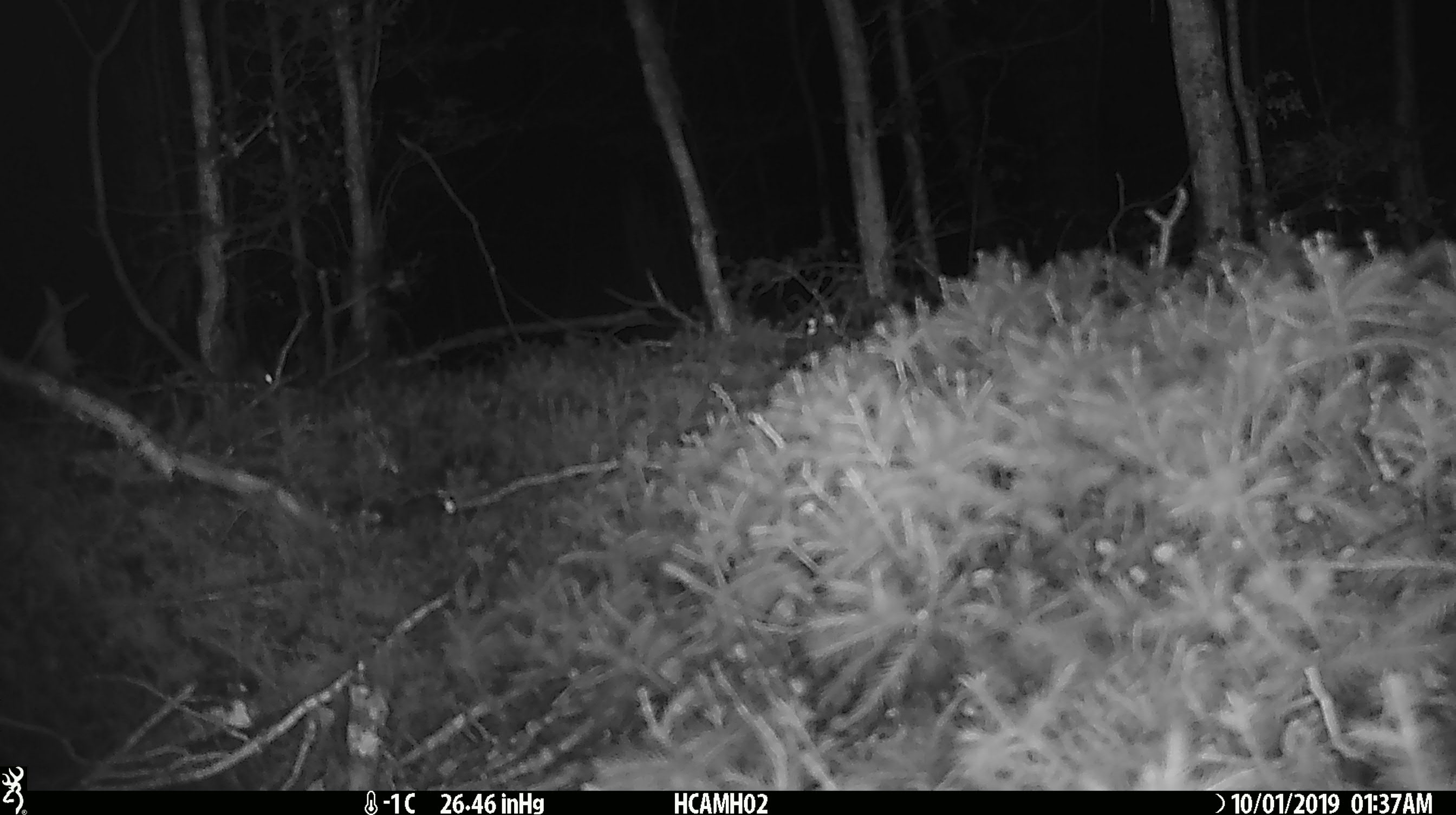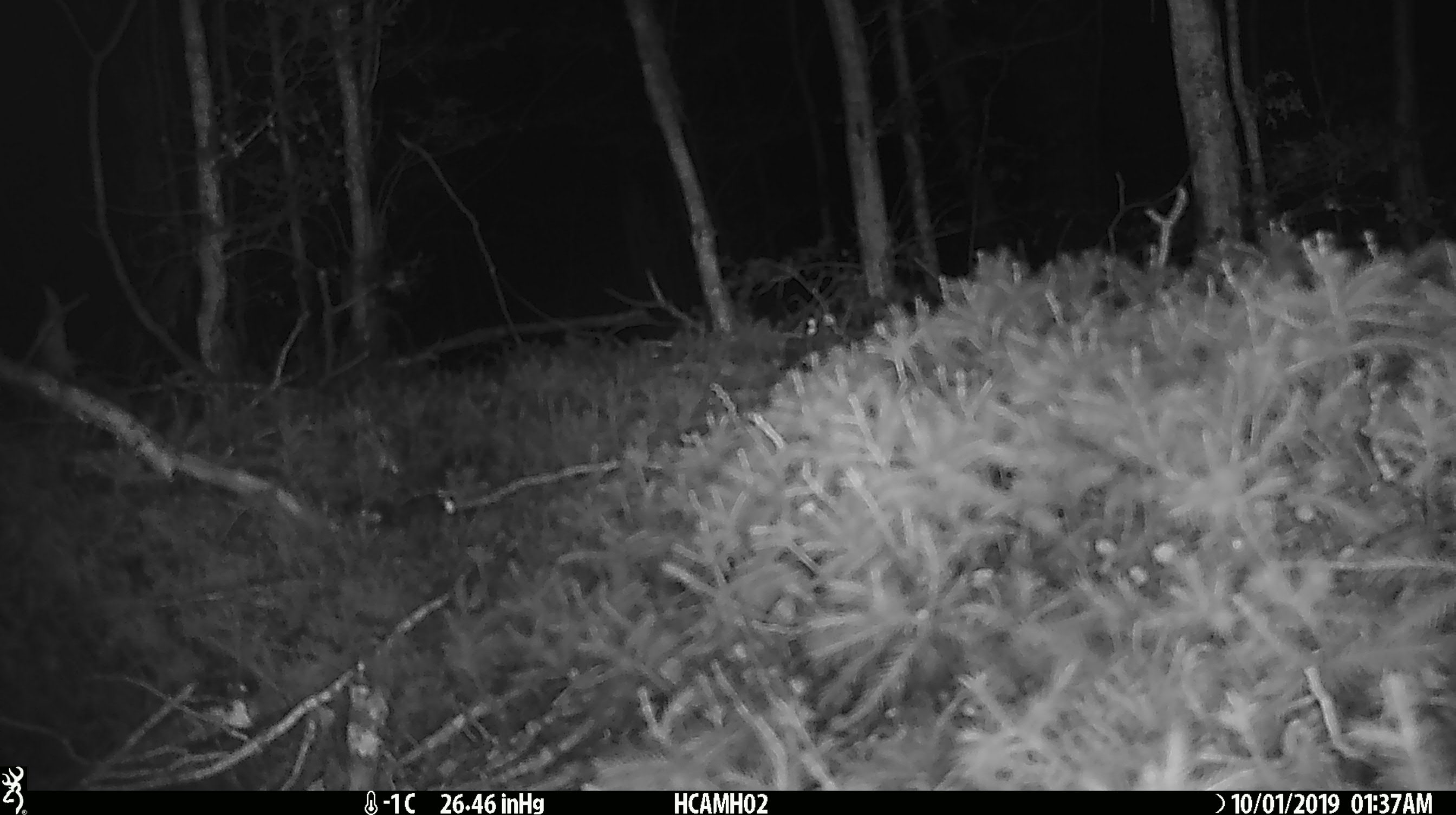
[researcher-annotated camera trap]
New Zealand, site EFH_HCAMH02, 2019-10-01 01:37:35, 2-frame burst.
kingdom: Animalia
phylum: Chordata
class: Mammalia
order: Rodentia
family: Muridae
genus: Mus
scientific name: Mus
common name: mouse